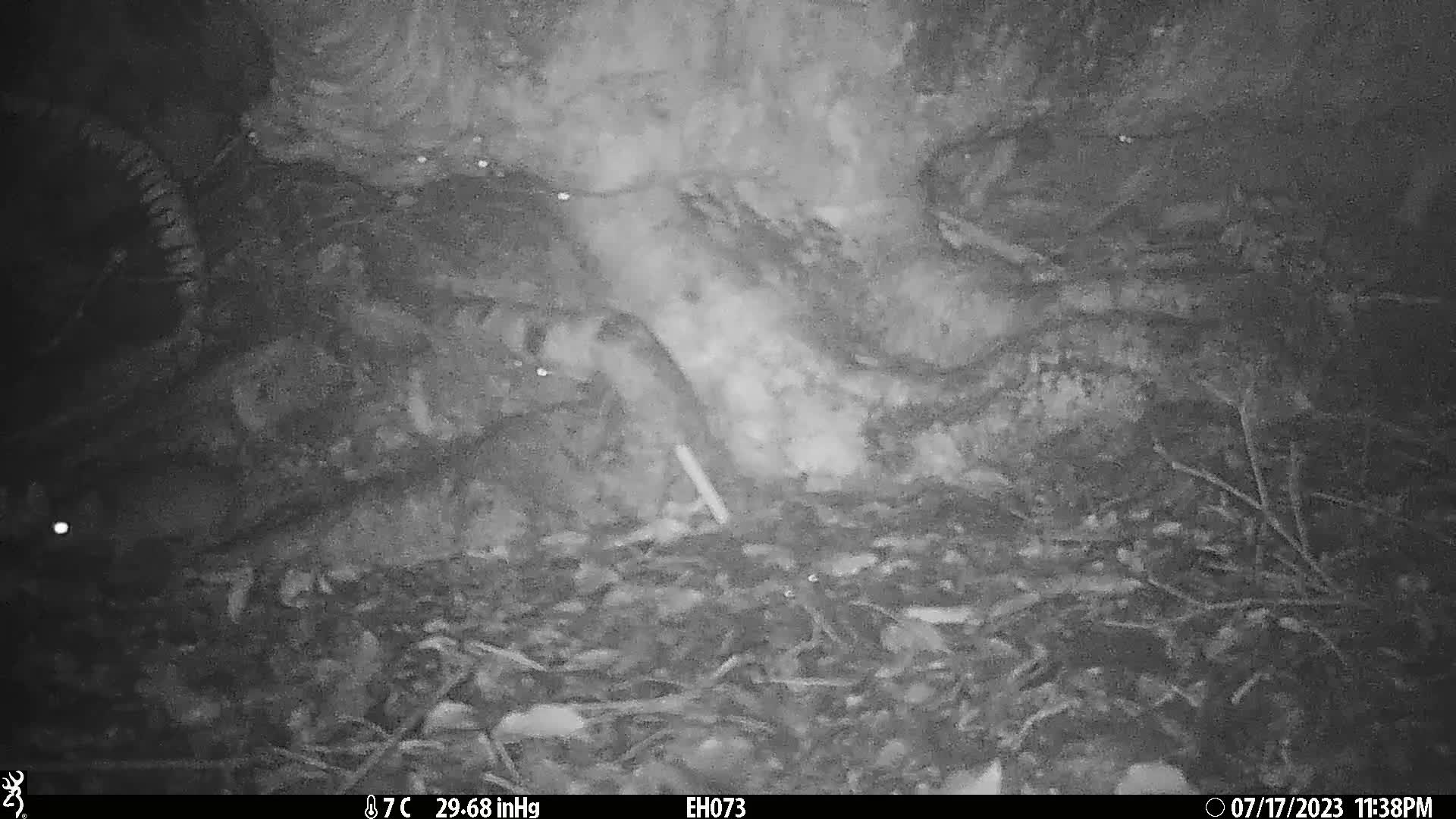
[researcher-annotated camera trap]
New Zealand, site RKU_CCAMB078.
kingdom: Animalia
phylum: Chordata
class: Mammalia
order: Rodentia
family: Muridae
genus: Rattus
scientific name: Rattus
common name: rat